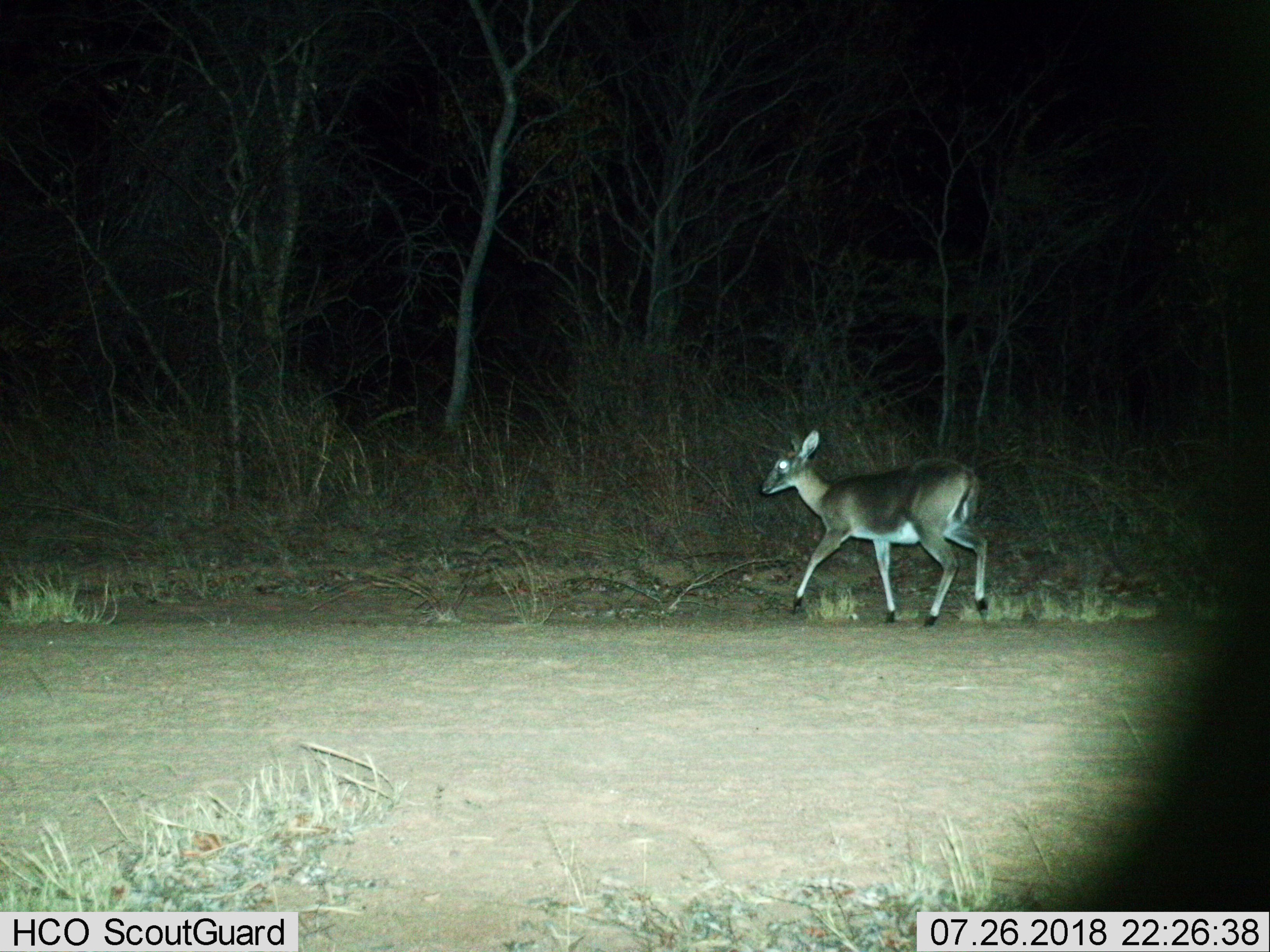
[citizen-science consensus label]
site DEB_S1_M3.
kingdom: Animalia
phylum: Chordata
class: Mammalia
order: Artiodactyla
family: Bovidae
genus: Sylvicapra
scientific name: Sylvicapra grimmia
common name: common duiker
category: duikercommongrey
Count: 1.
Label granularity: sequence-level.